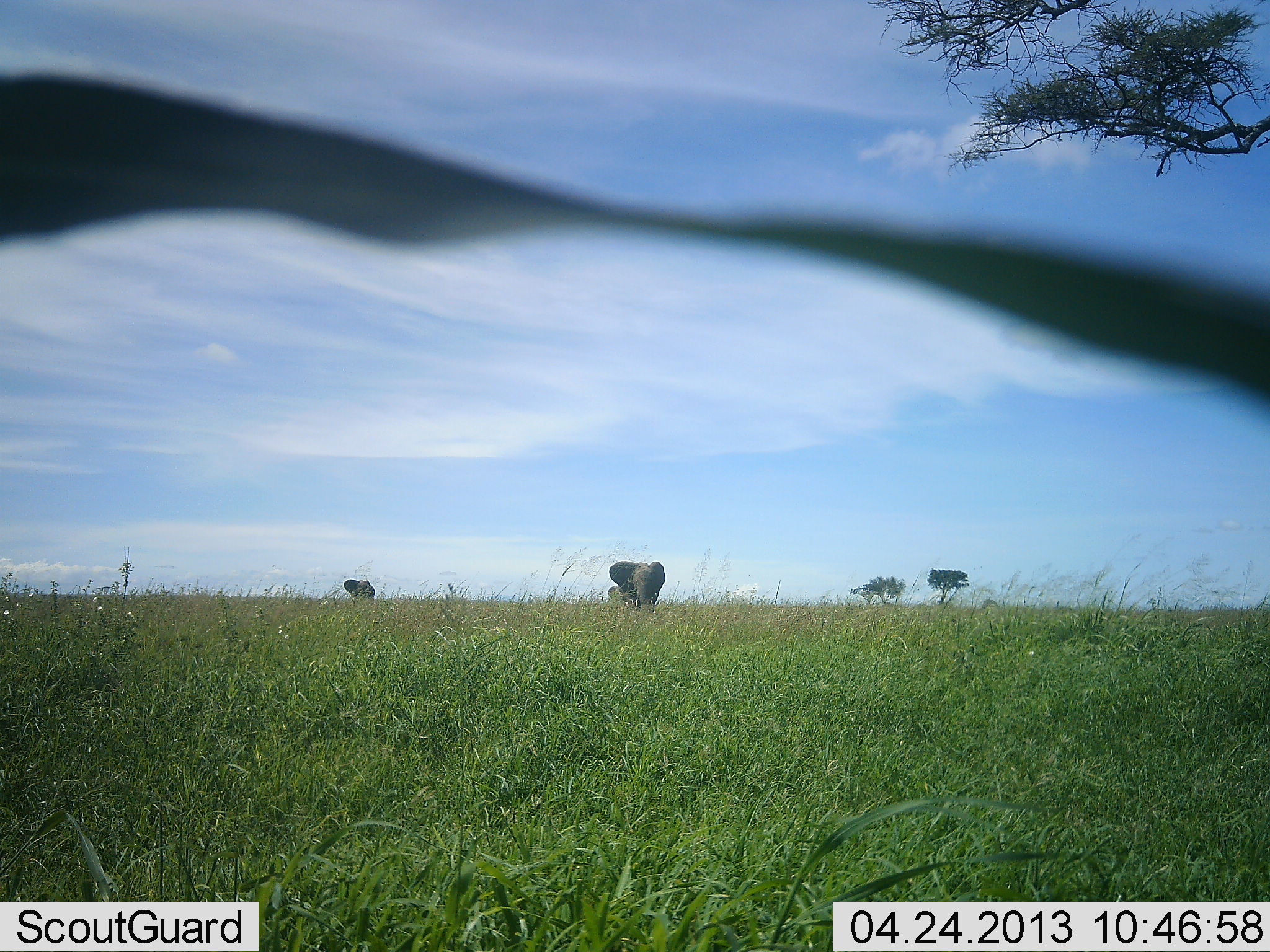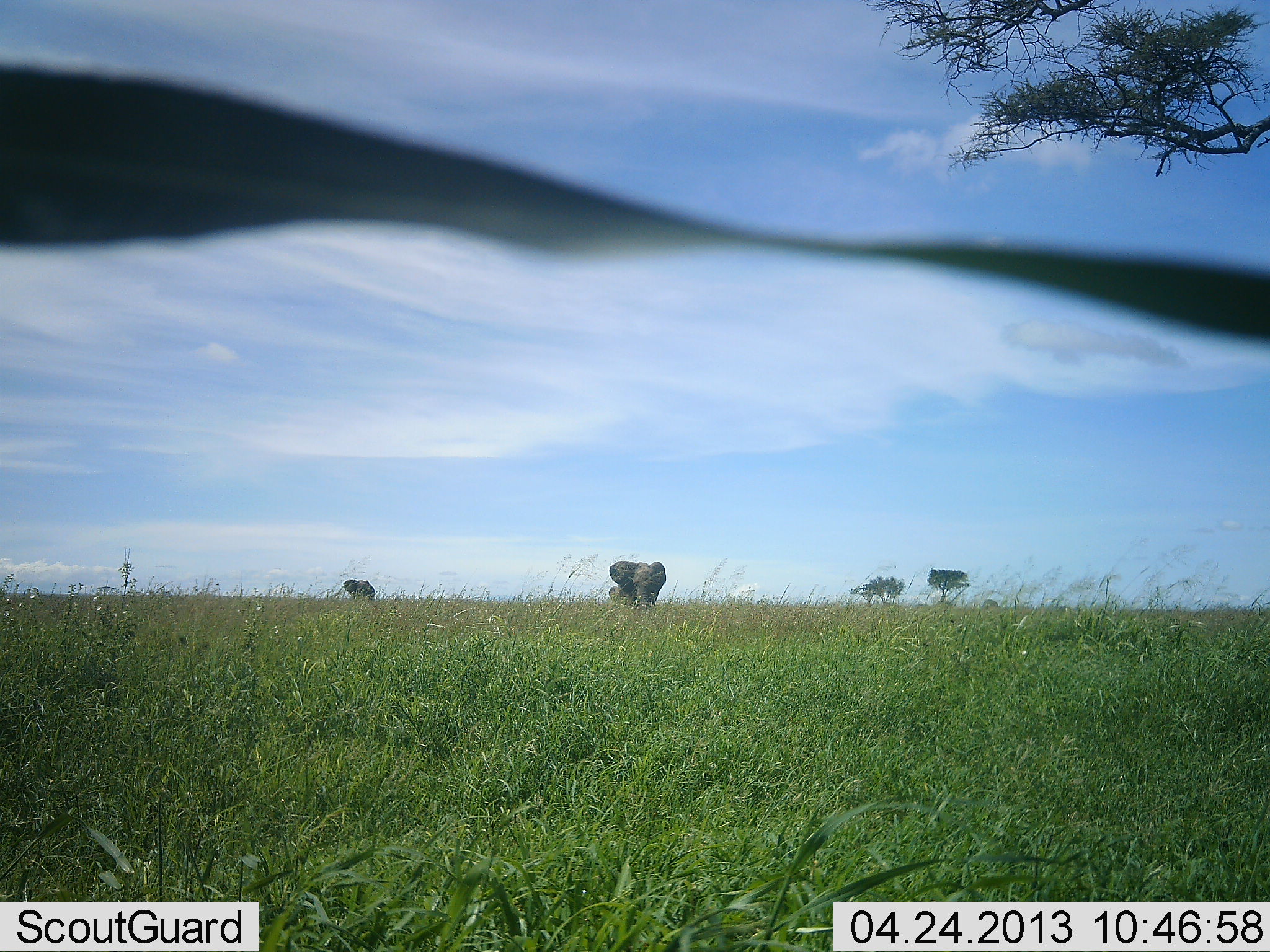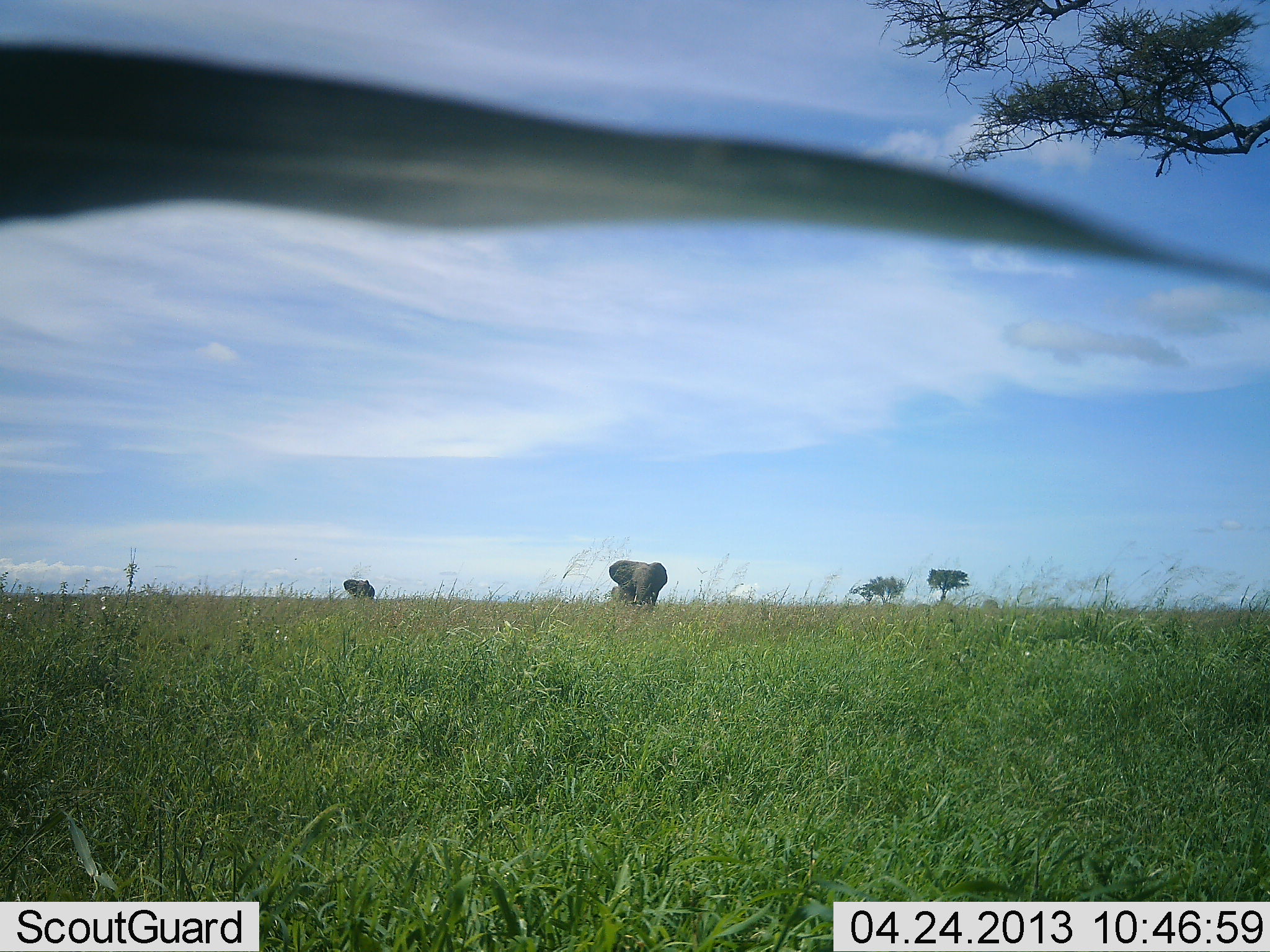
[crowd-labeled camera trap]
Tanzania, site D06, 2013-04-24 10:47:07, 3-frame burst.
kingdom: Animalia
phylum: Chordata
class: Mammalia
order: Proboscidea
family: Elephantidae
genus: Loxodonta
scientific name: Loxodonta africana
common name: african bush elephant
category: elephant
Elephant (african bush elephant) (Loxodonta africana), count 2. Behavior (volunteer vote fractions): standing 67%, resting 5%, moving 24%, interacting 0%. Young present (vote fraction): 14%. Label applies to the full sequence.